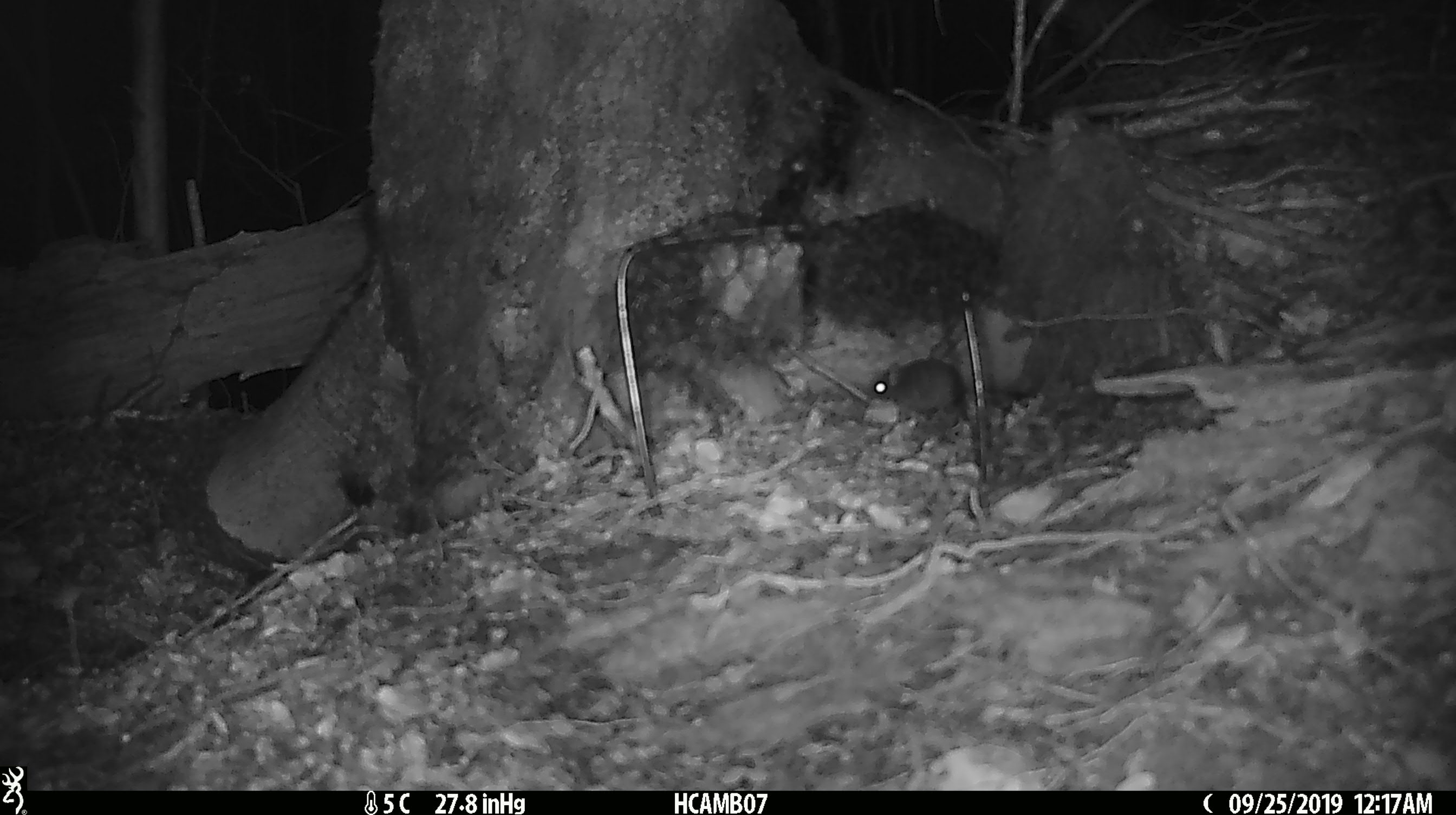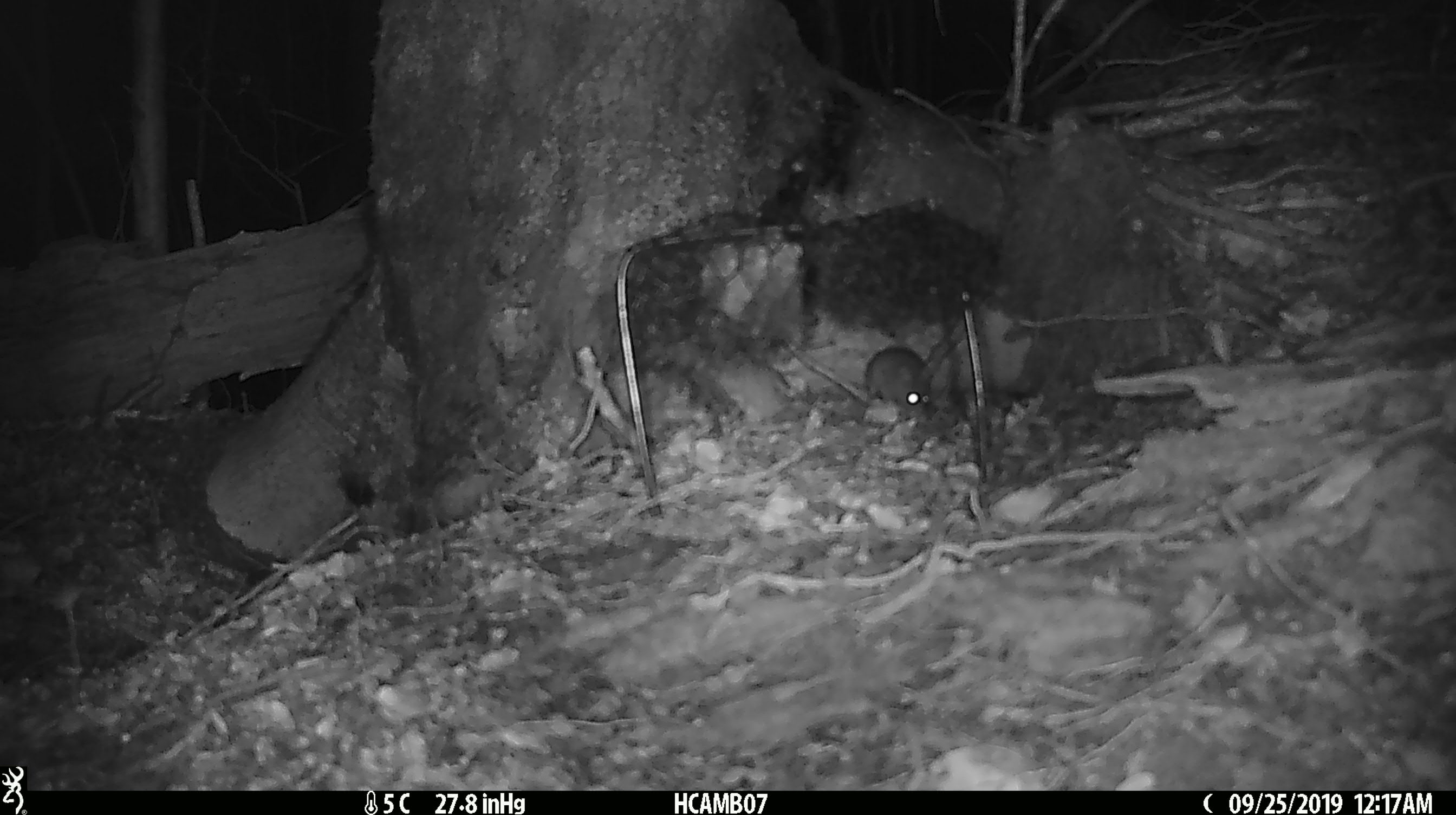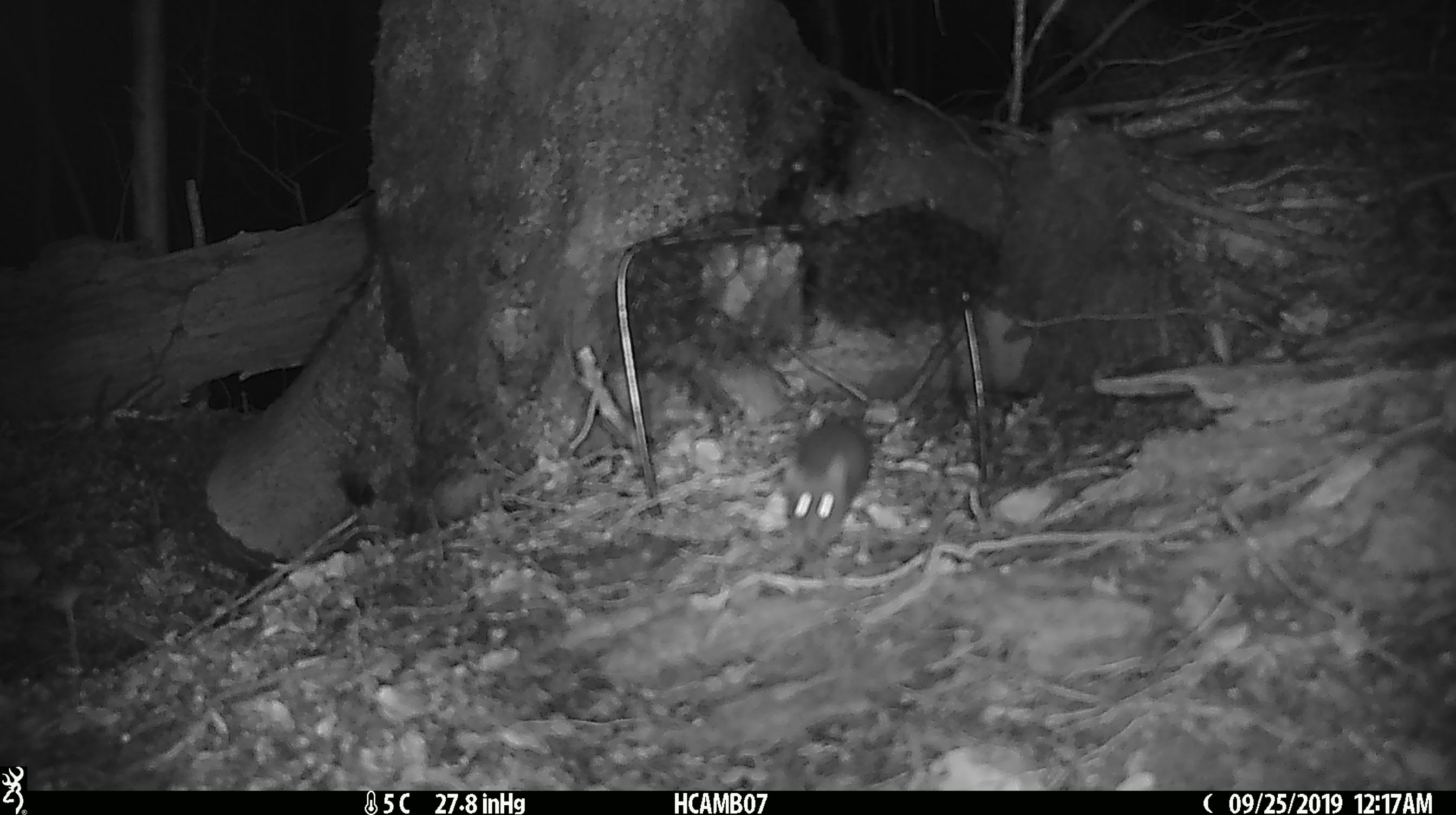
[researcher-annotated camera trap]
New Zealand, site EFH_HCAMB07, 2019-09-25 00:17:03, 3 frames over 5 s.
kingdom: Animalia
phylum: Chordata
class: Mammalia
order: Rodentia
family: Muridae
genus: Mus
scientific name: Mus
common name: mouse